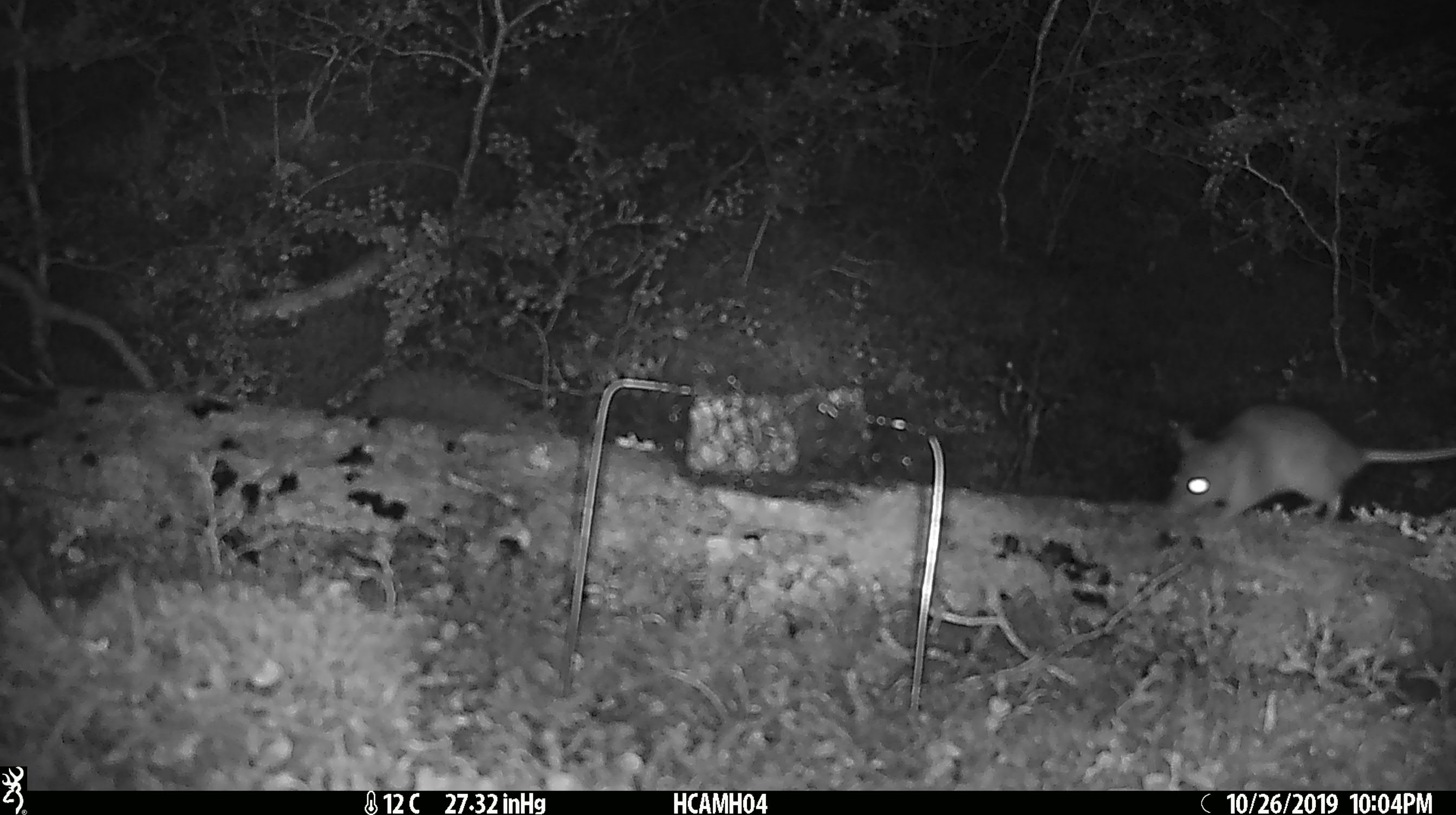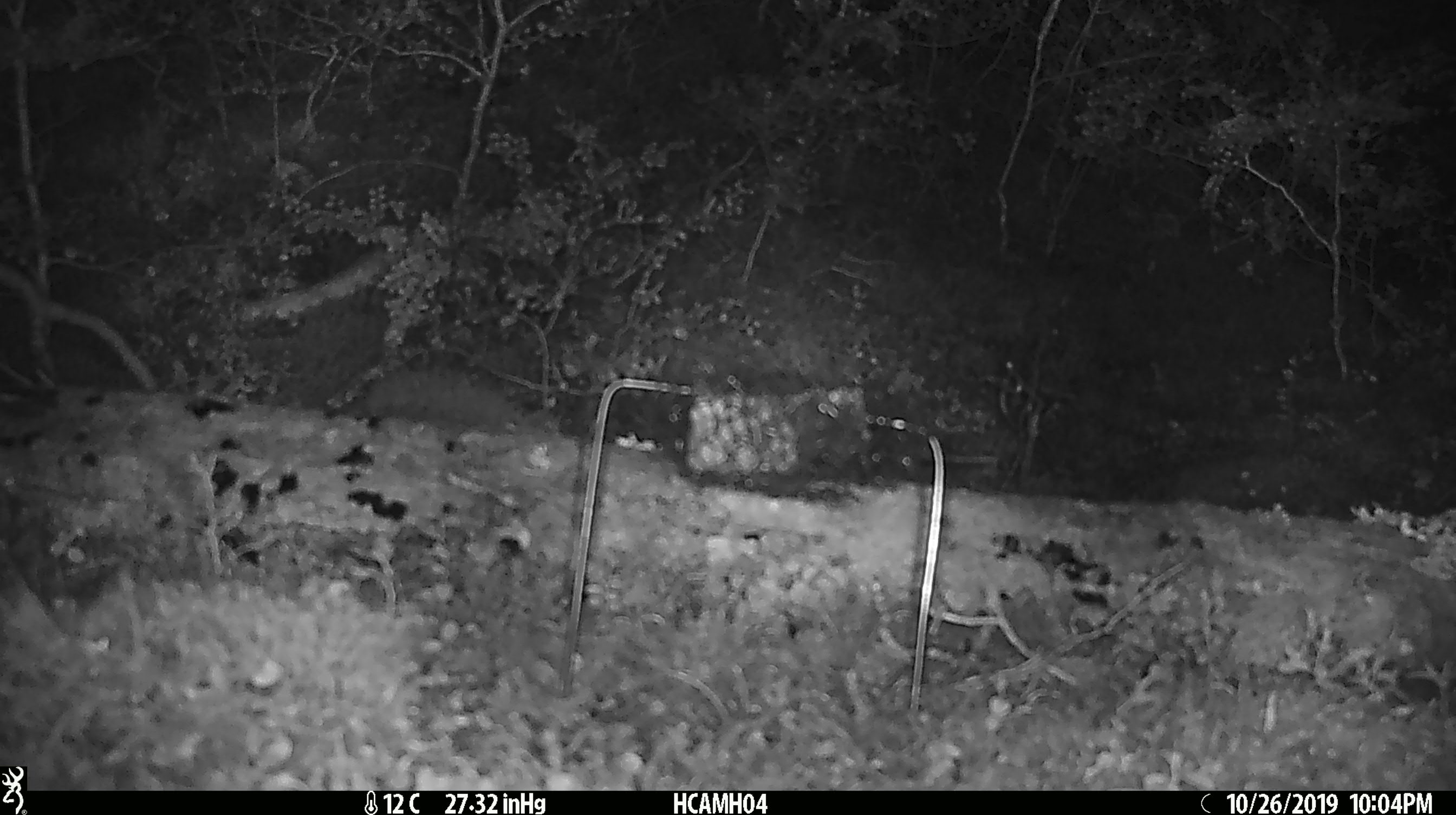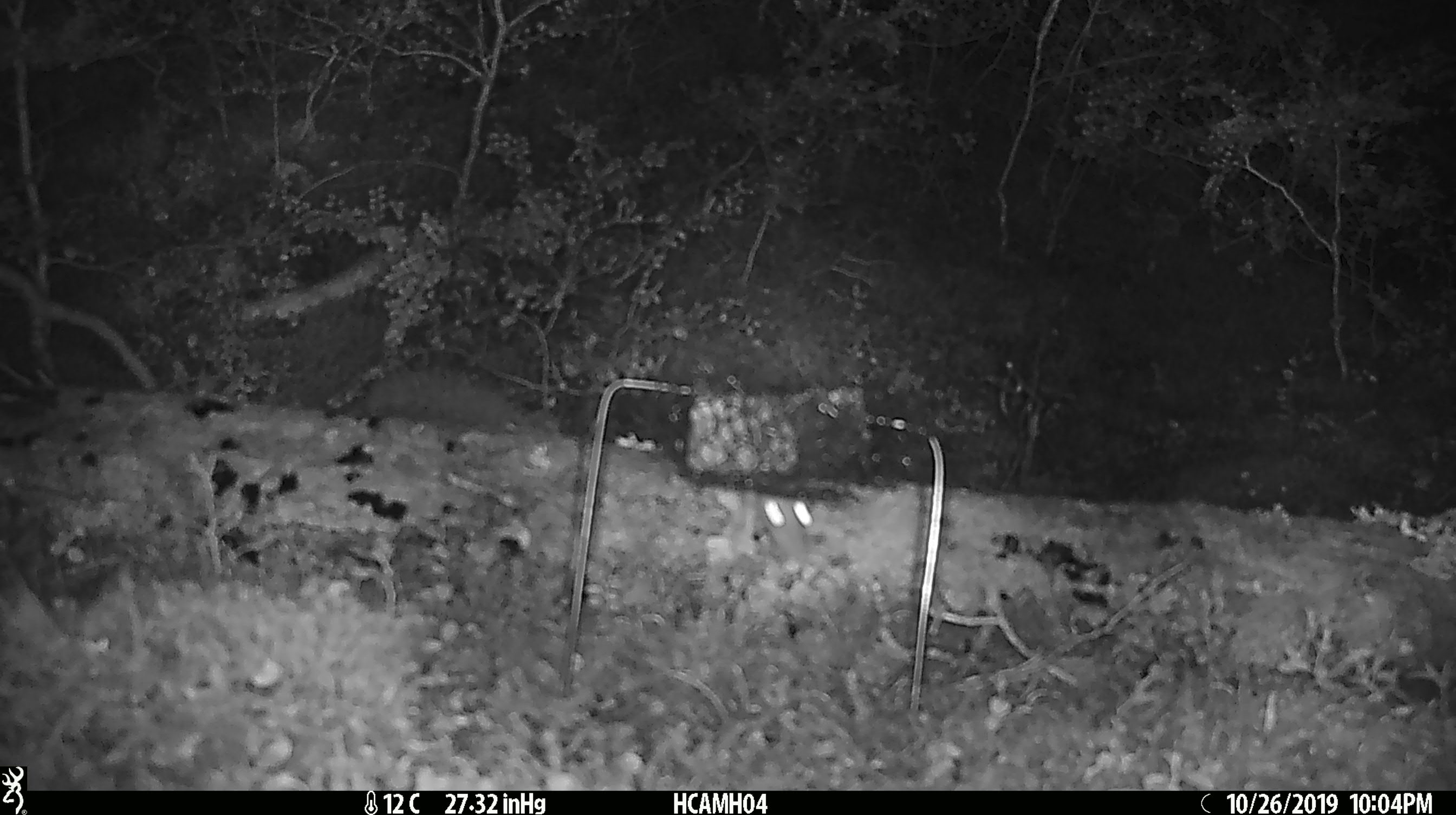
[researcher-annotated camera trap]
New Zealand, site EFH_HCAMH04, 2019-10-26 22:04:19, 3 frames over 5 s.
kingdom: Animalia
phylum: Chordata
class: Mammalia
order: Rodentia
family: Muridae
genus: Rattus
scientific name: Rattus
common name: rat